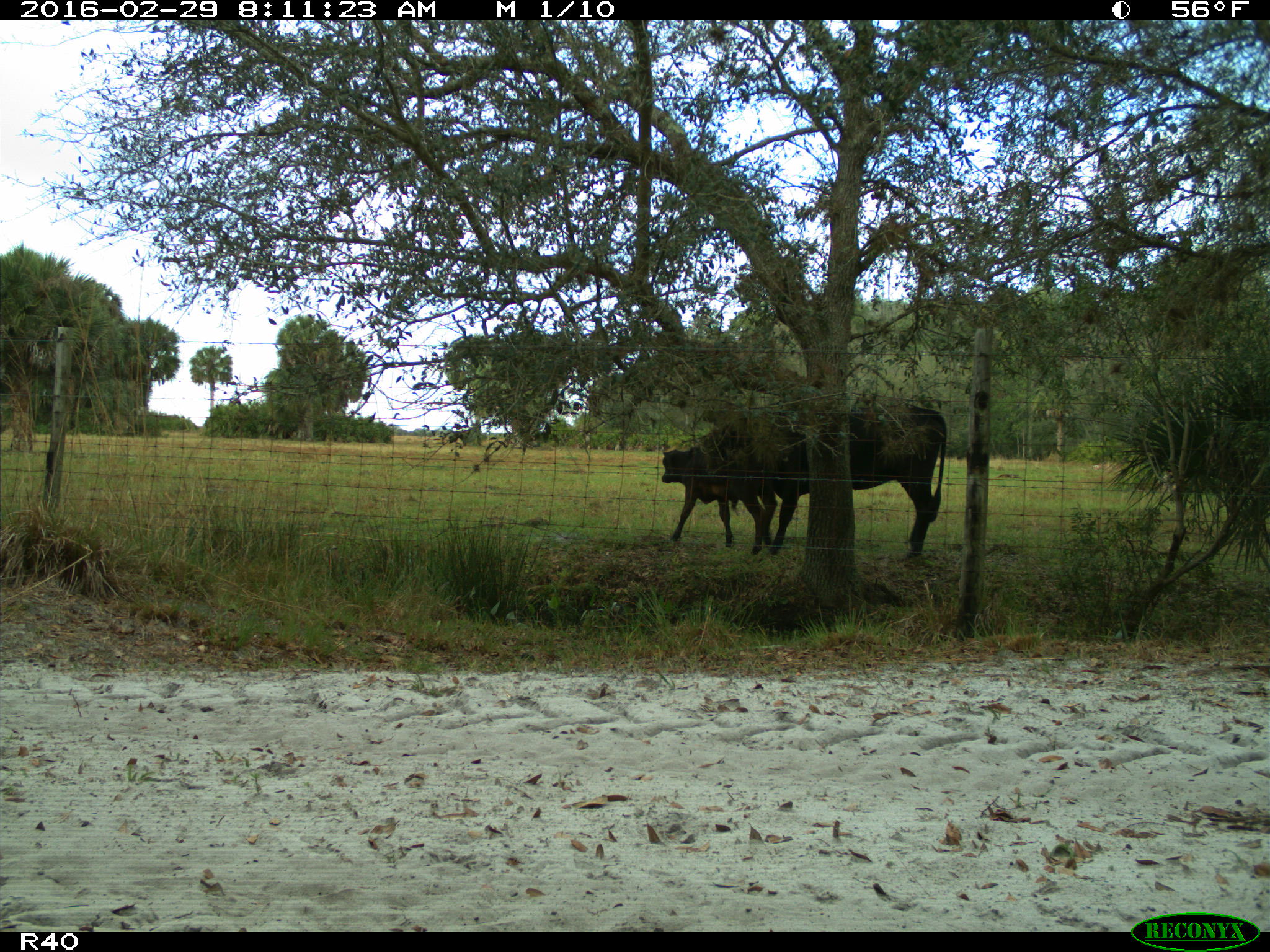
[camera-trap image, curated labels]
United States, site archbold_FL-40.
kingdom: Animalia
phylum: Chordata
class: Mammalia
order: Artiodactyla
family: Bovidae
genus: Bos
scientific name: Bos taurus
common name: domestic cow